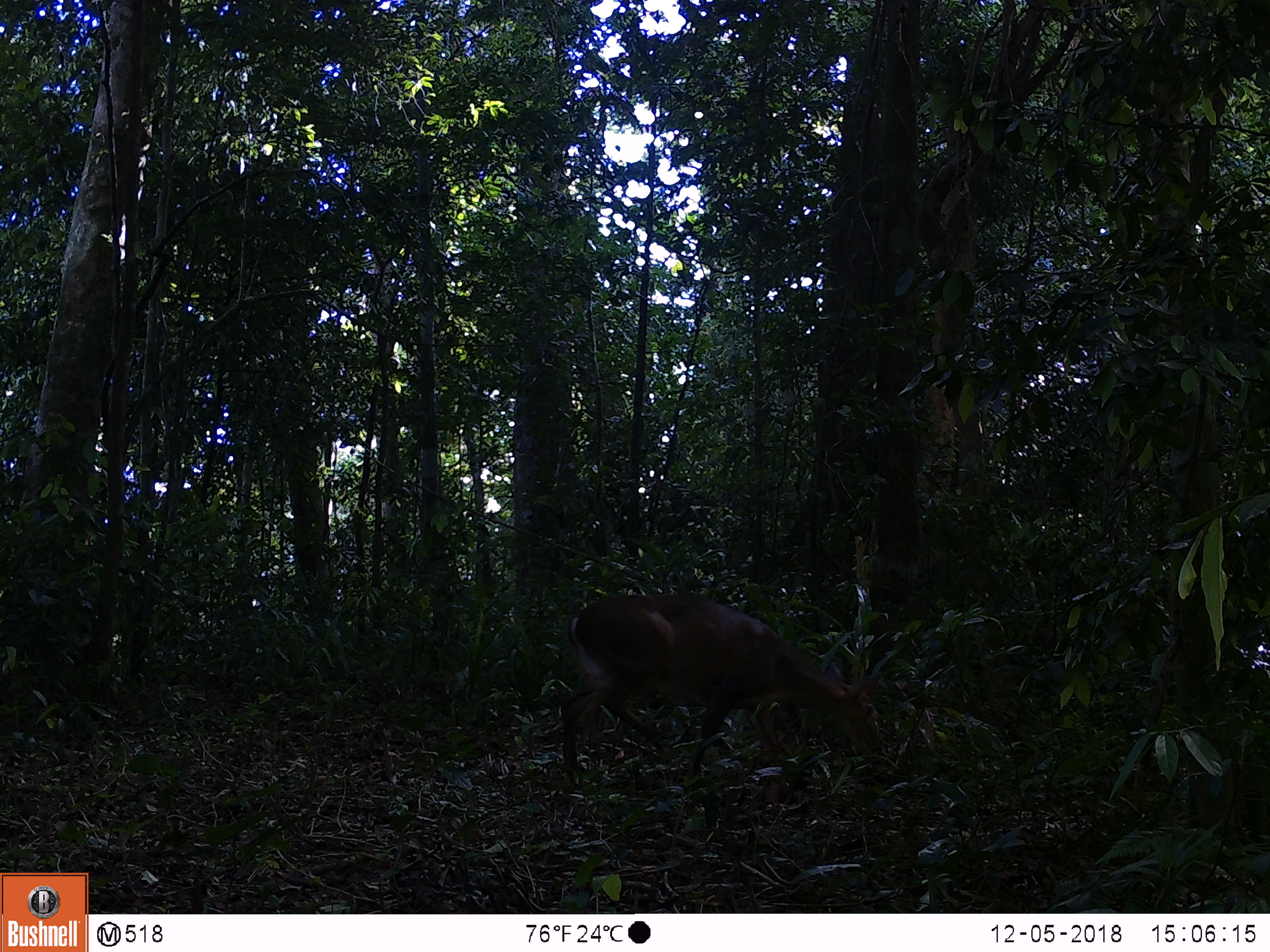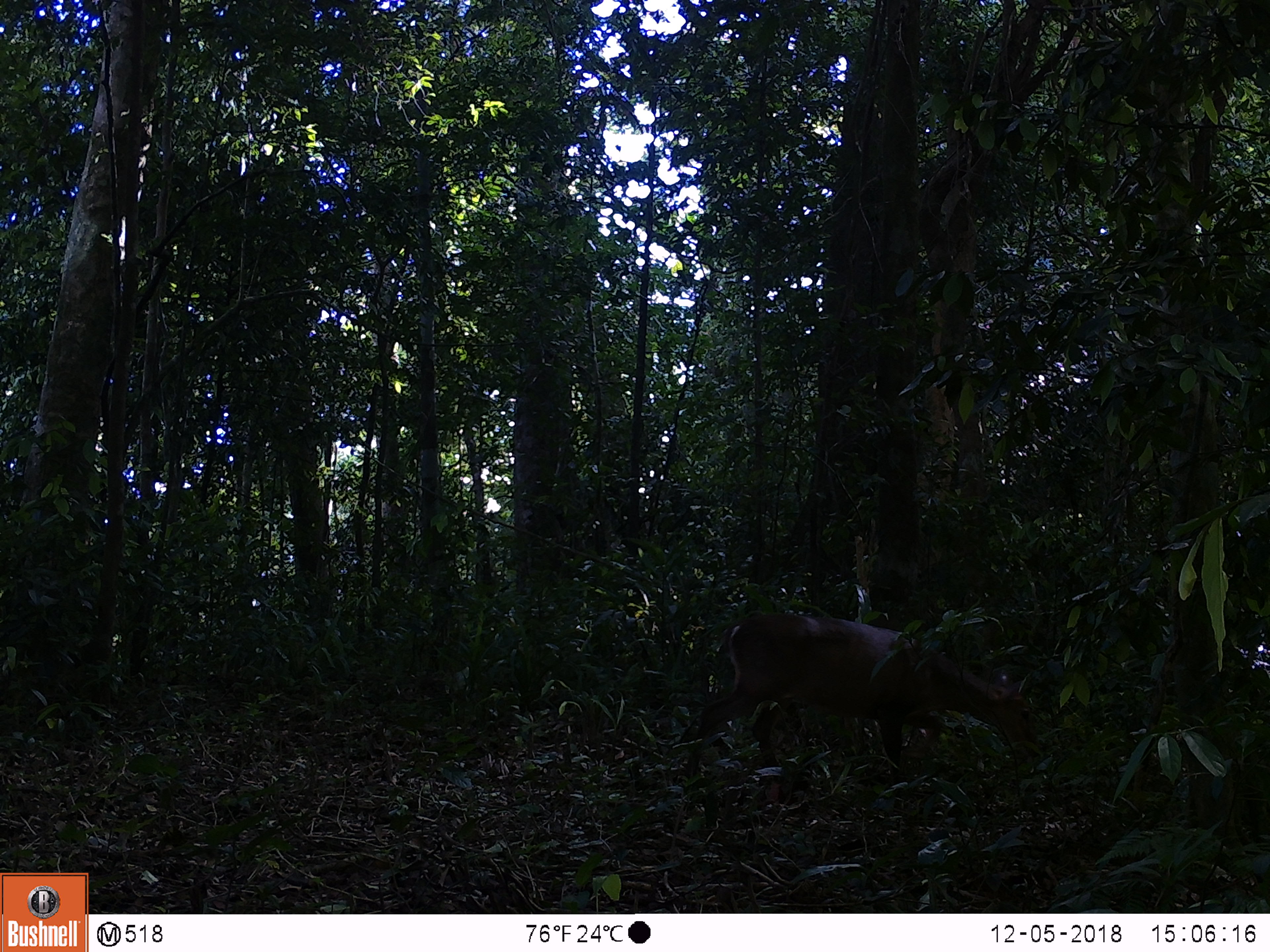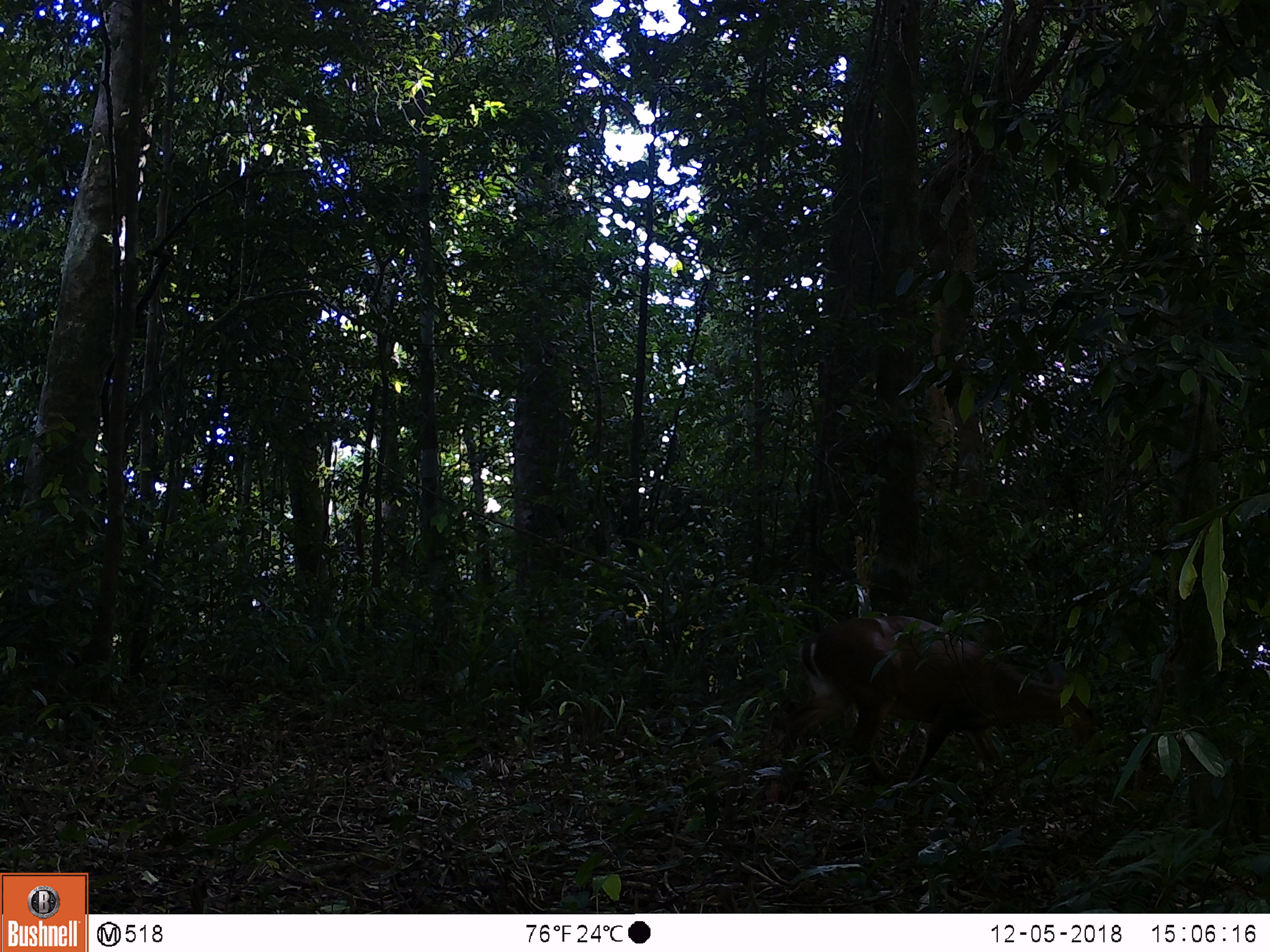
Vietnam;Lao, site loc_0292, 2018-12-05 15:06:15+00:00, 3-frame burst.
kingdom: Animalia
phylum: Chordata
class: Mammalia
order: Artiodactyla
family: Cervidae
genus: Muntiacus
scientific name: Muntiacus vuquangensis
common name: large-antlered muntjac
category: large antlered muntjac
Large antlered muntjac (large-antlered muntjac) (Muntiacus vuquangensis). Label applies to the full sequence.